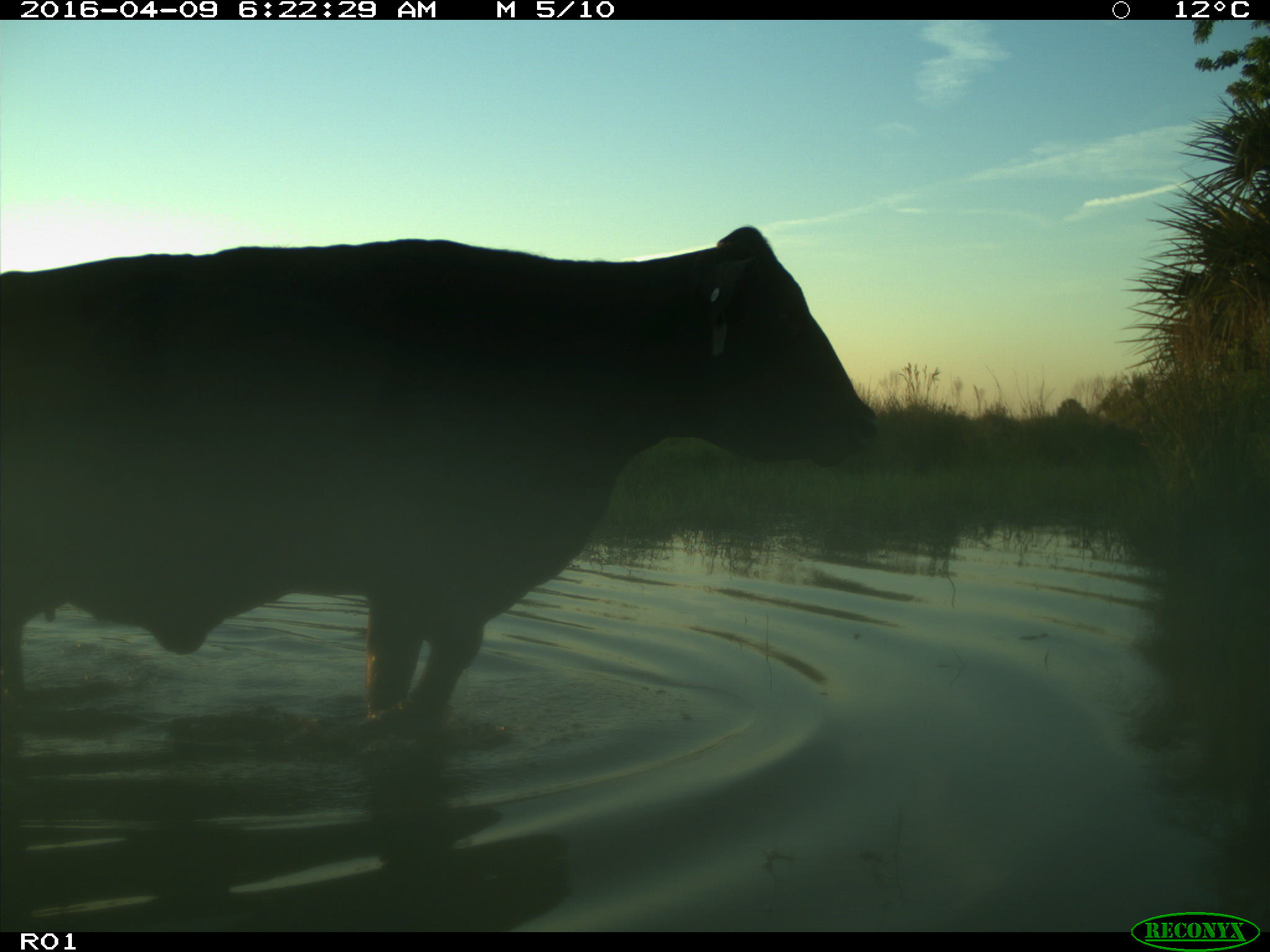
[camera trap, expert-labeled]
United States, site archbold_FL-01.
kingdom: Animalia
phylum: Chordata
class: Mammalia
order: Artiodactyla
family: Bovidae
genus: Bos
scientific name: Bos taurus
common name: domestic cow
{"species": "Bos taurus (domestic cow)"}